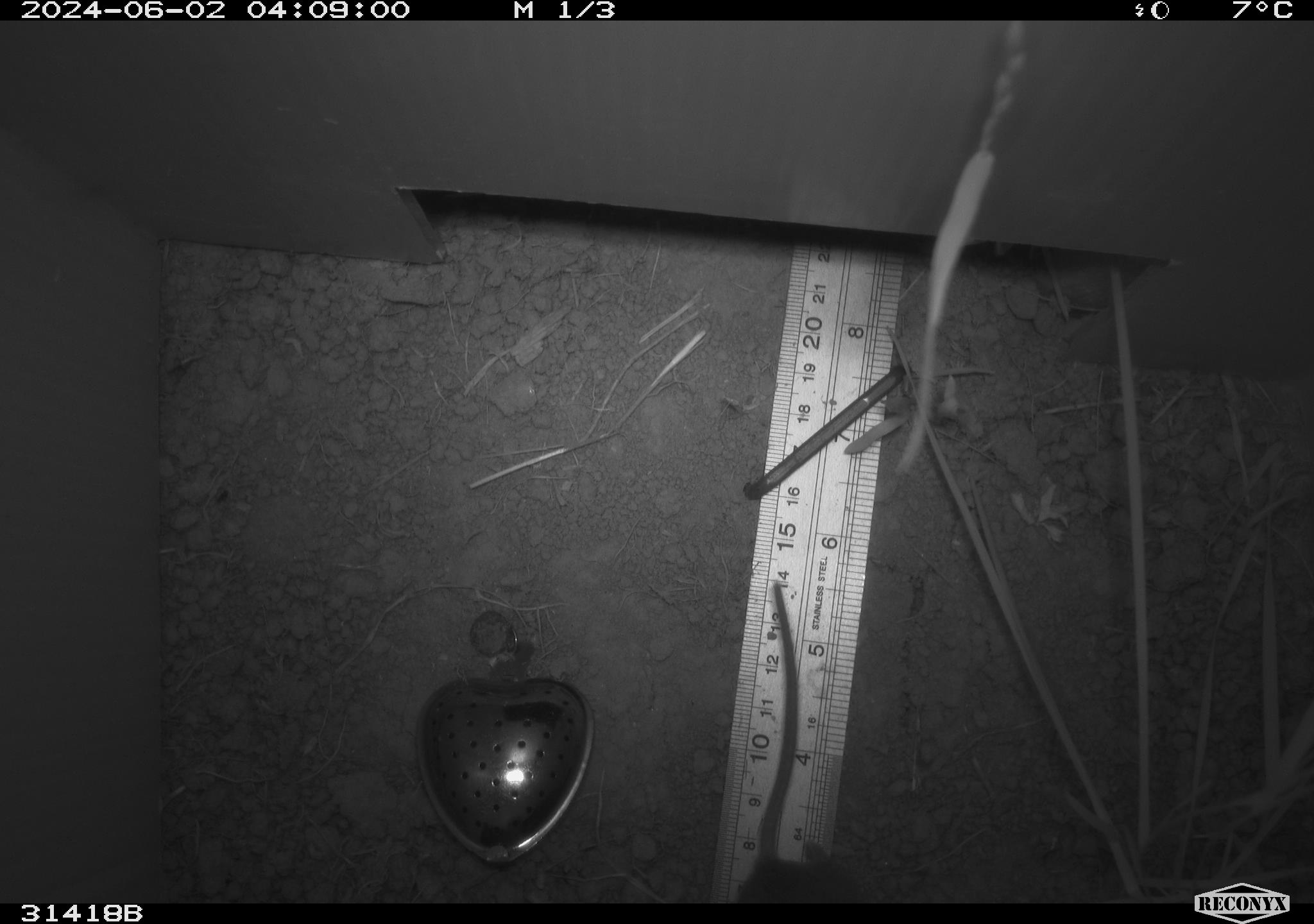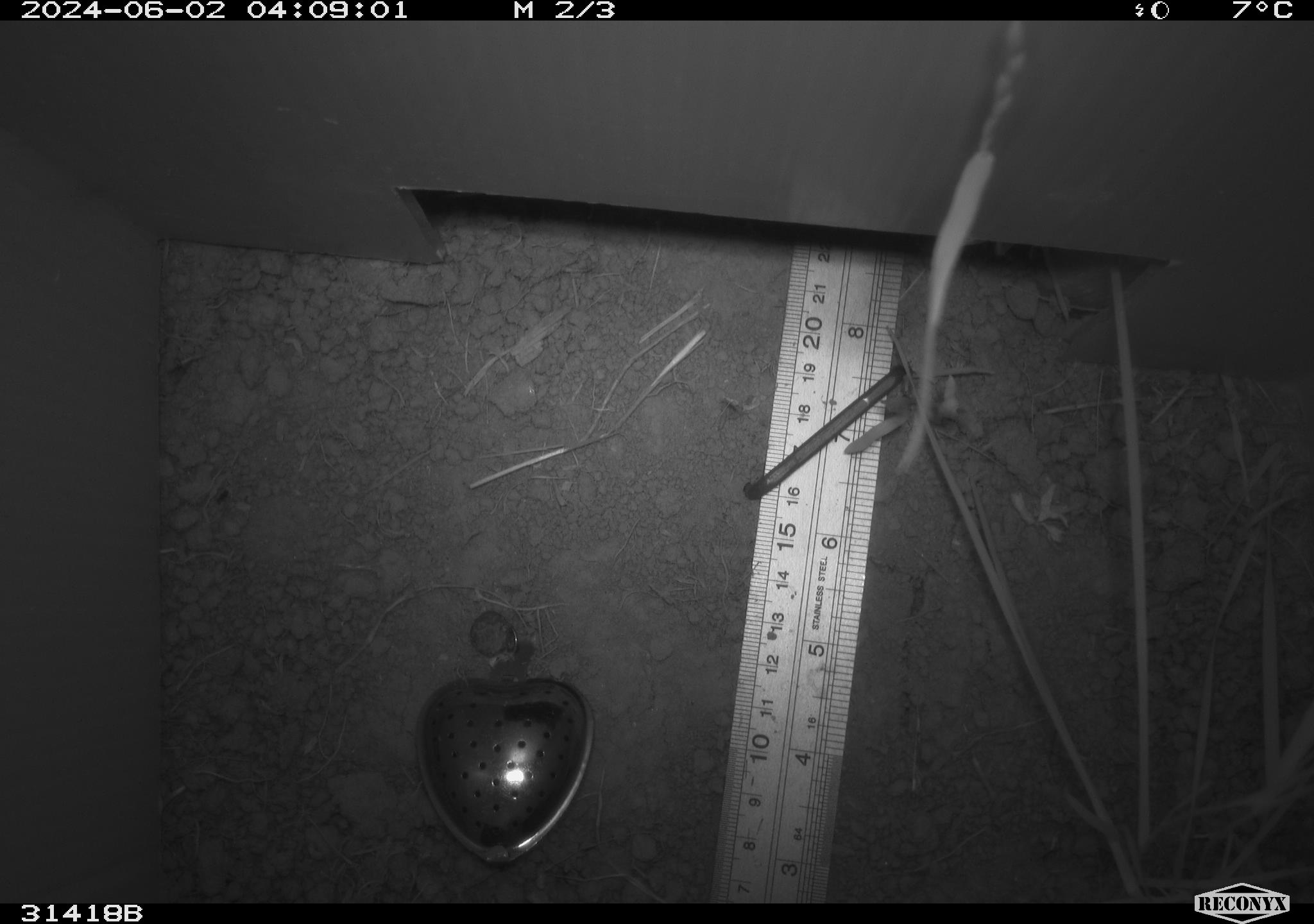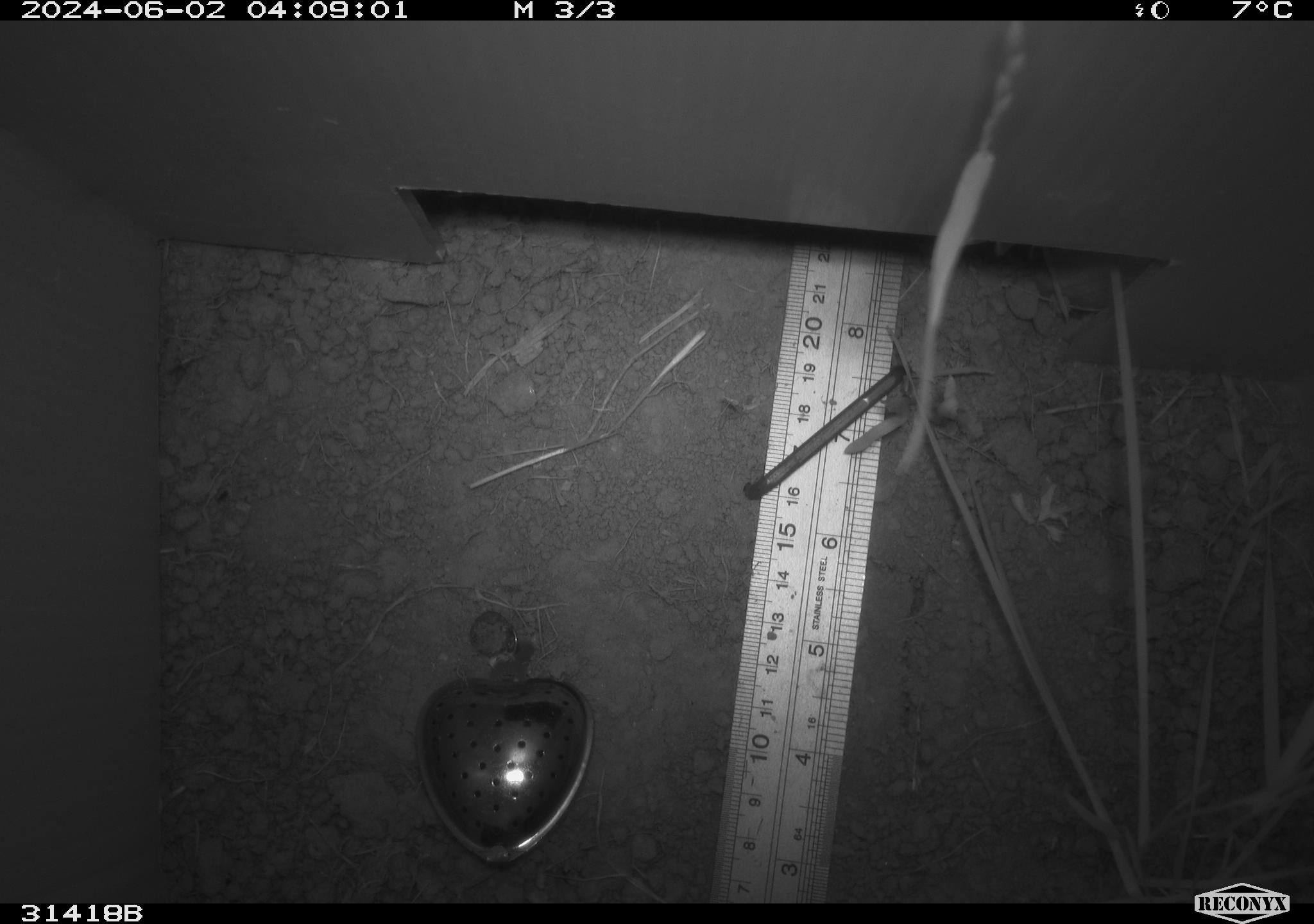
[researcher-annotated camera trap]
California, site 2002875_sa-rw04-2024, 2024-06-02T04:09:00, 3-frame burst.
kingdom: Animalia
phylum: Chordata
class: Mammalia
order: Rodentia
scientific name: Rodentia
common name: rodent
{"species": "rodent (Rodentia)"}